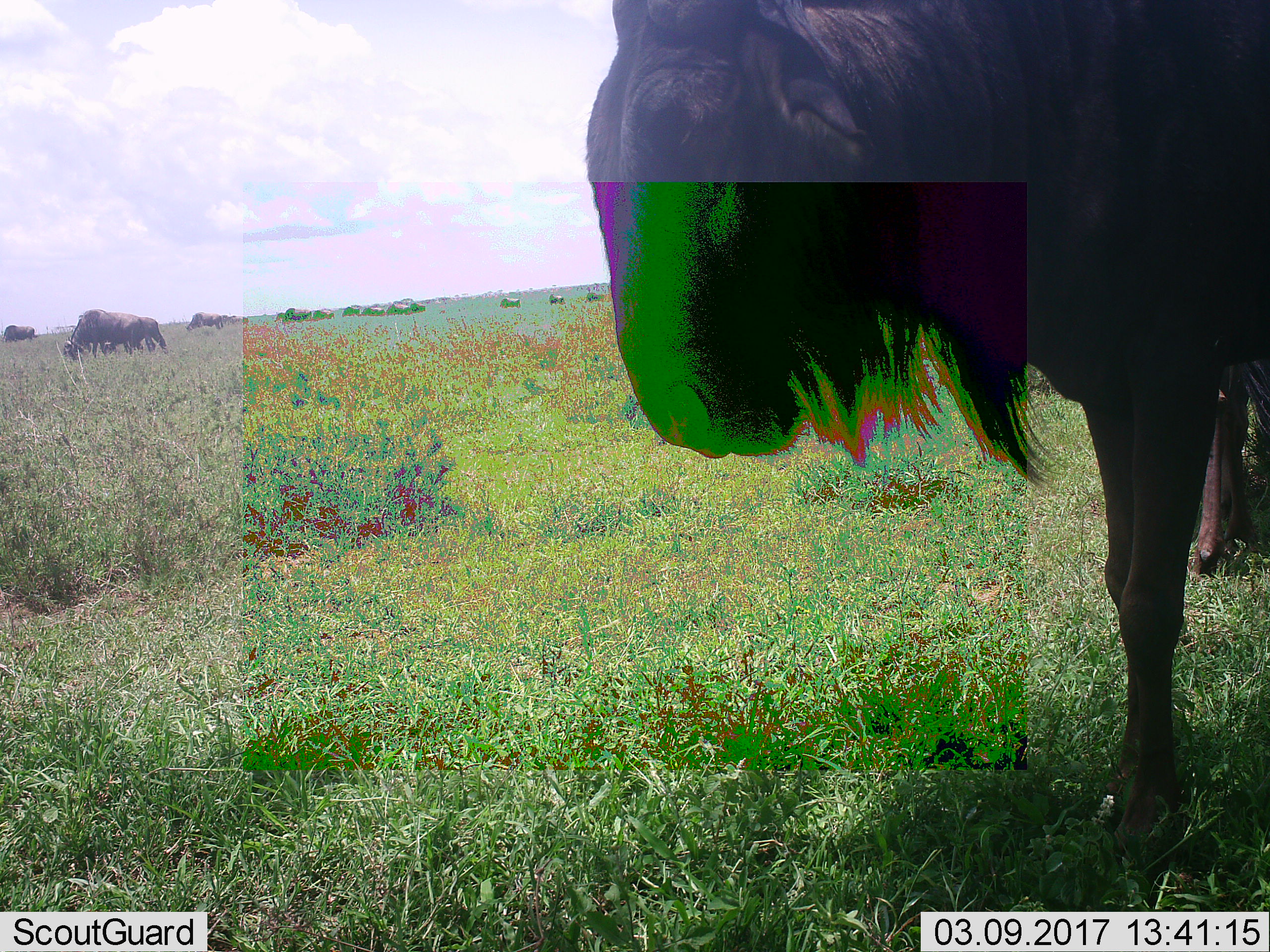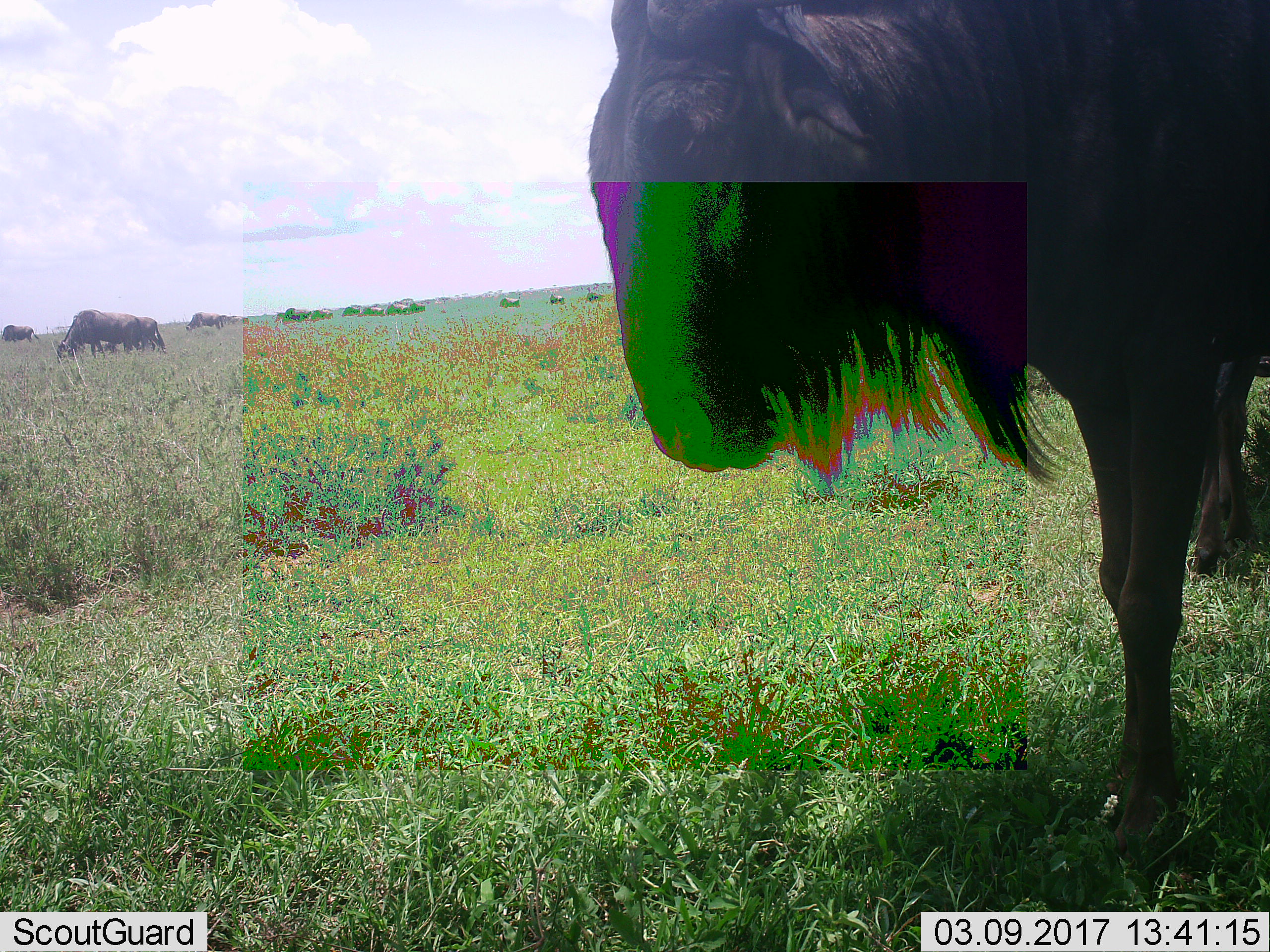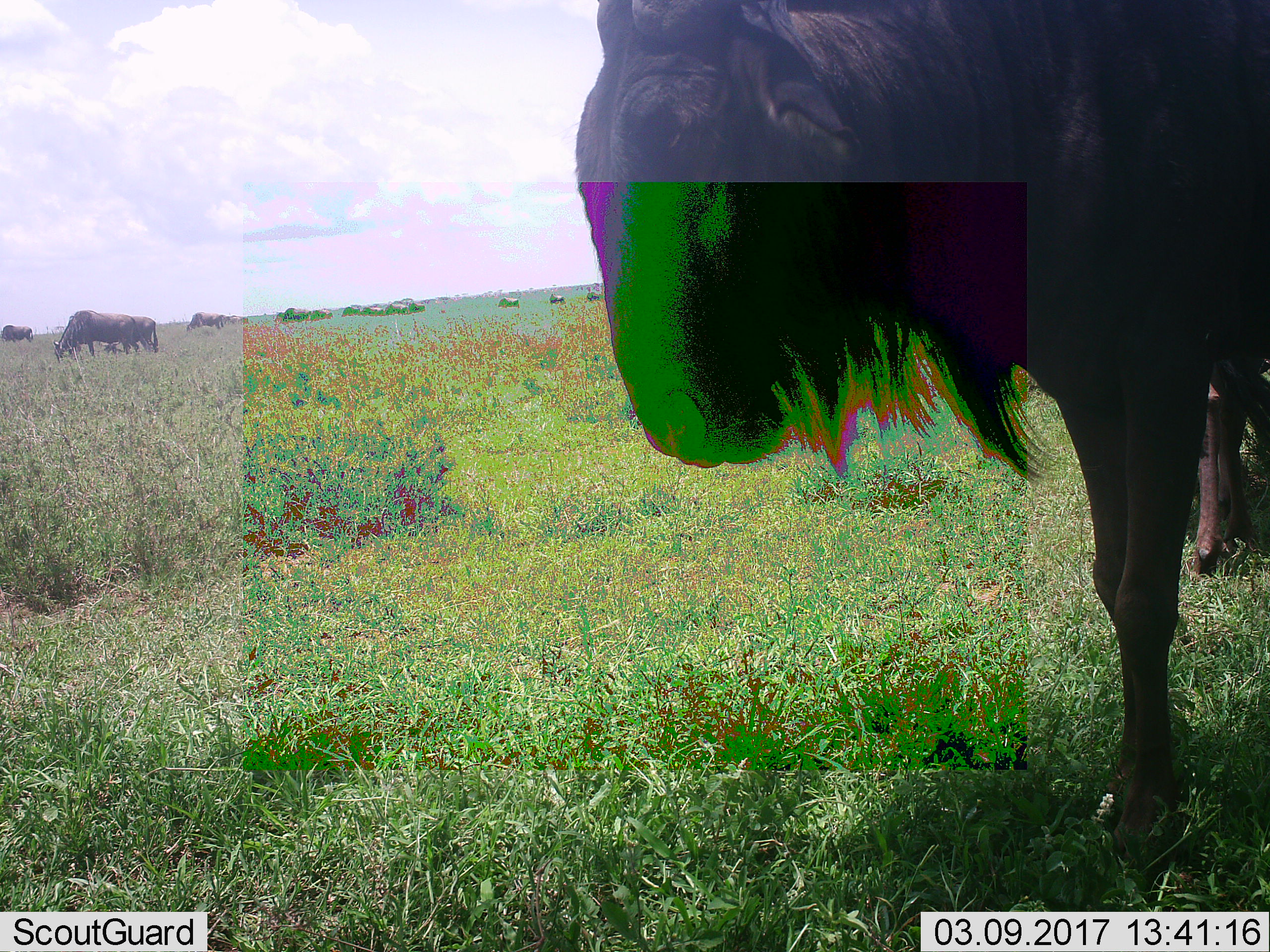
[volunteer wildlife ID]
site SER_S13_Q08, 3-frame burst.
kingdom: Animalia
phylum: Chordata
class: Mammalia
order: Artiodactyla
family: Bovidae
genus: Connochaetes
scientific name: Connochaetes taurinus taurinus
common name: blue wildebeest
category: wildebeestblue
Wildebeestblue (blue wildebeest) (Connochaetes taurinus taurinus), count 8. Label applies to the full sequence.